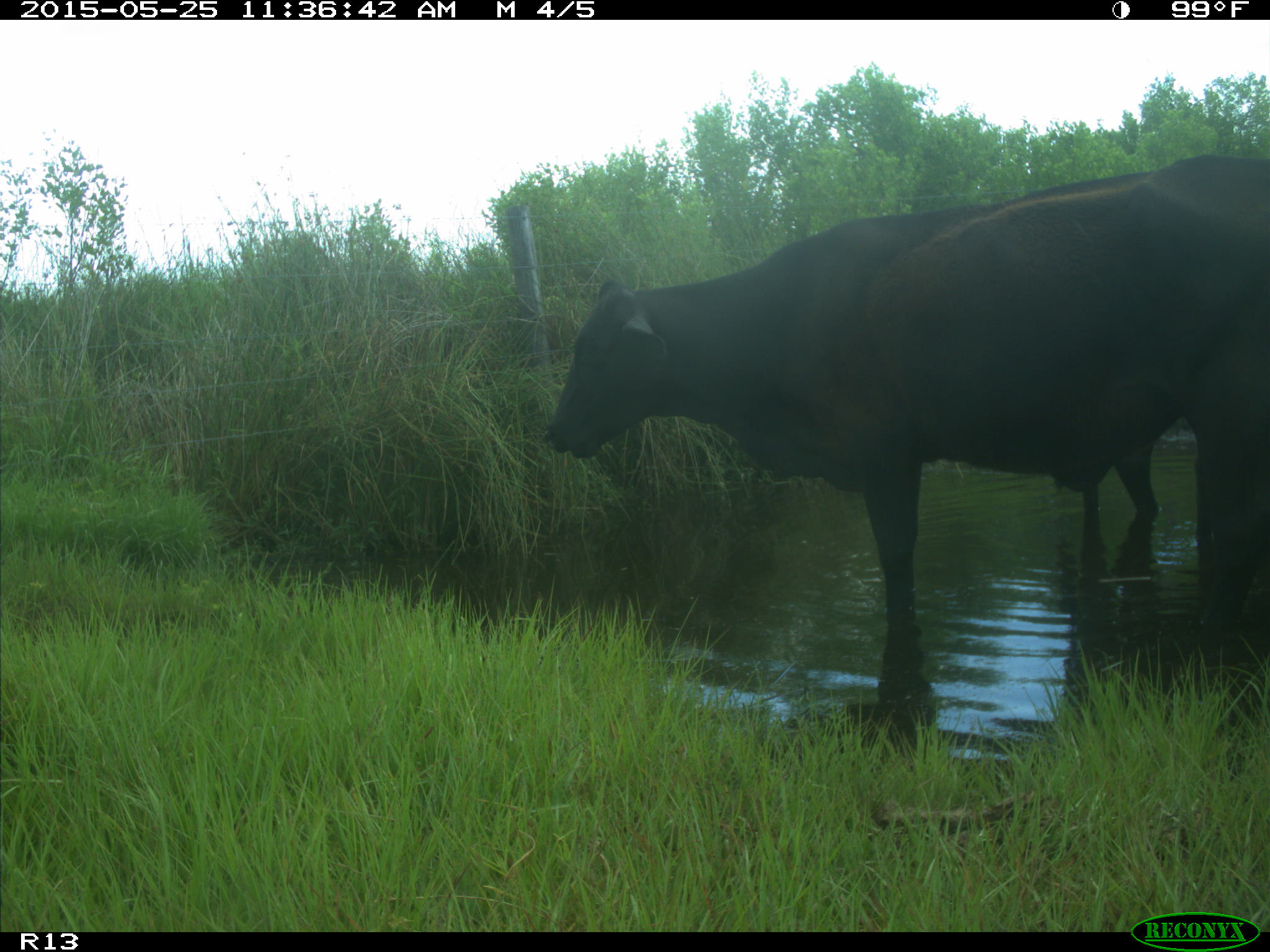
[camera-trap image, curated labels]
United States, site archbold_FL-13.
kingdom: Animalia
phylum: Chordata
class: Mammalia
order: Artiodactyla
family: Bovidae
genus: Bos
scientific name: Bos taurus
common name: domestic cow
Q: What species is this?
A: Bos taurus (domestic cow).